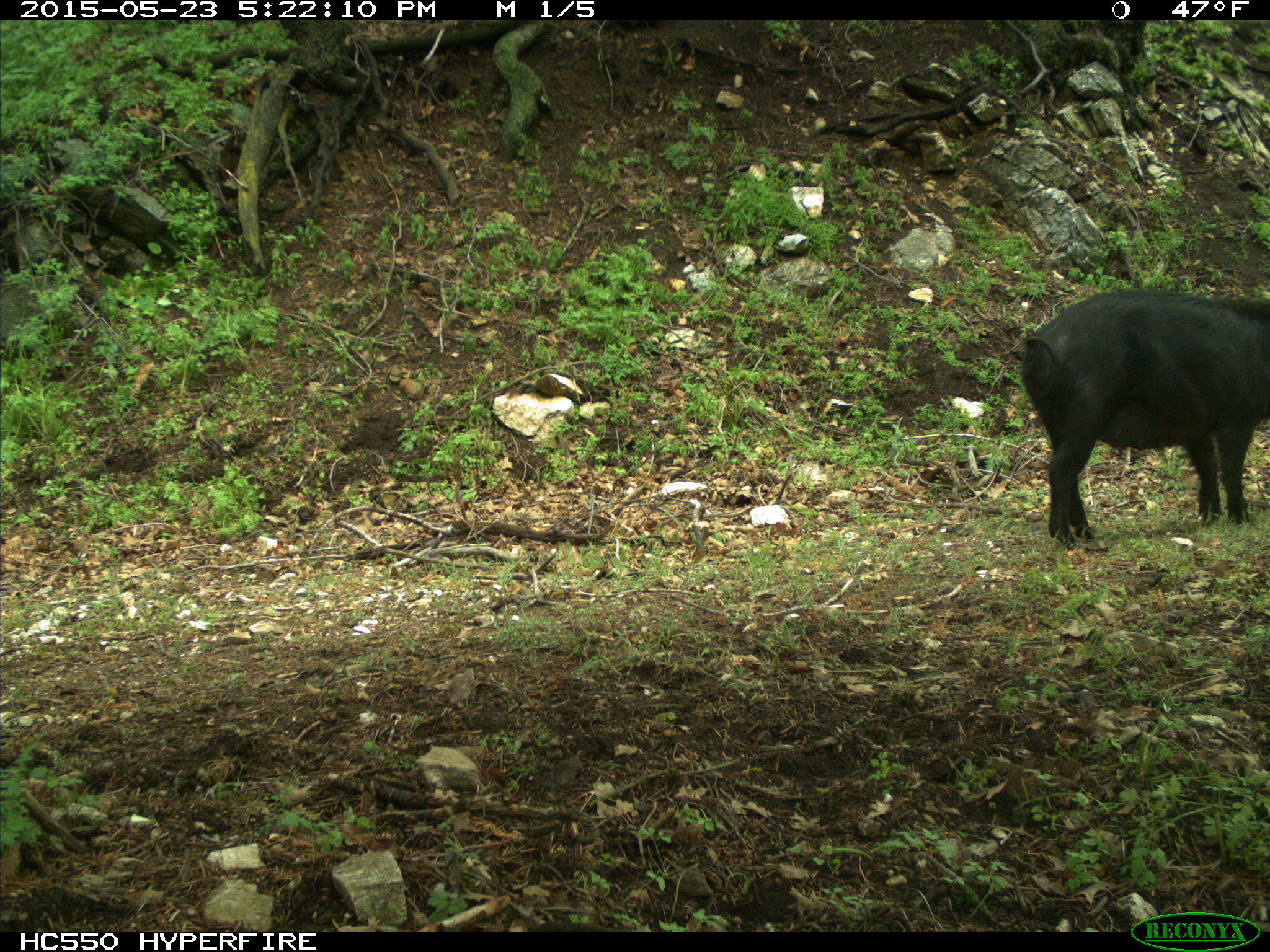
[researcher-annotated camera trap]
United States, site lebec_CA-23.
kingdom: Animalia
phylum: Chordata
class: Mammalia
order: Artiodactyla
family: Suidae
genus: Sus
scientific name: Sus scrofa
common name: wild boar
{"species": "Sus scrofa (wild boar)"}